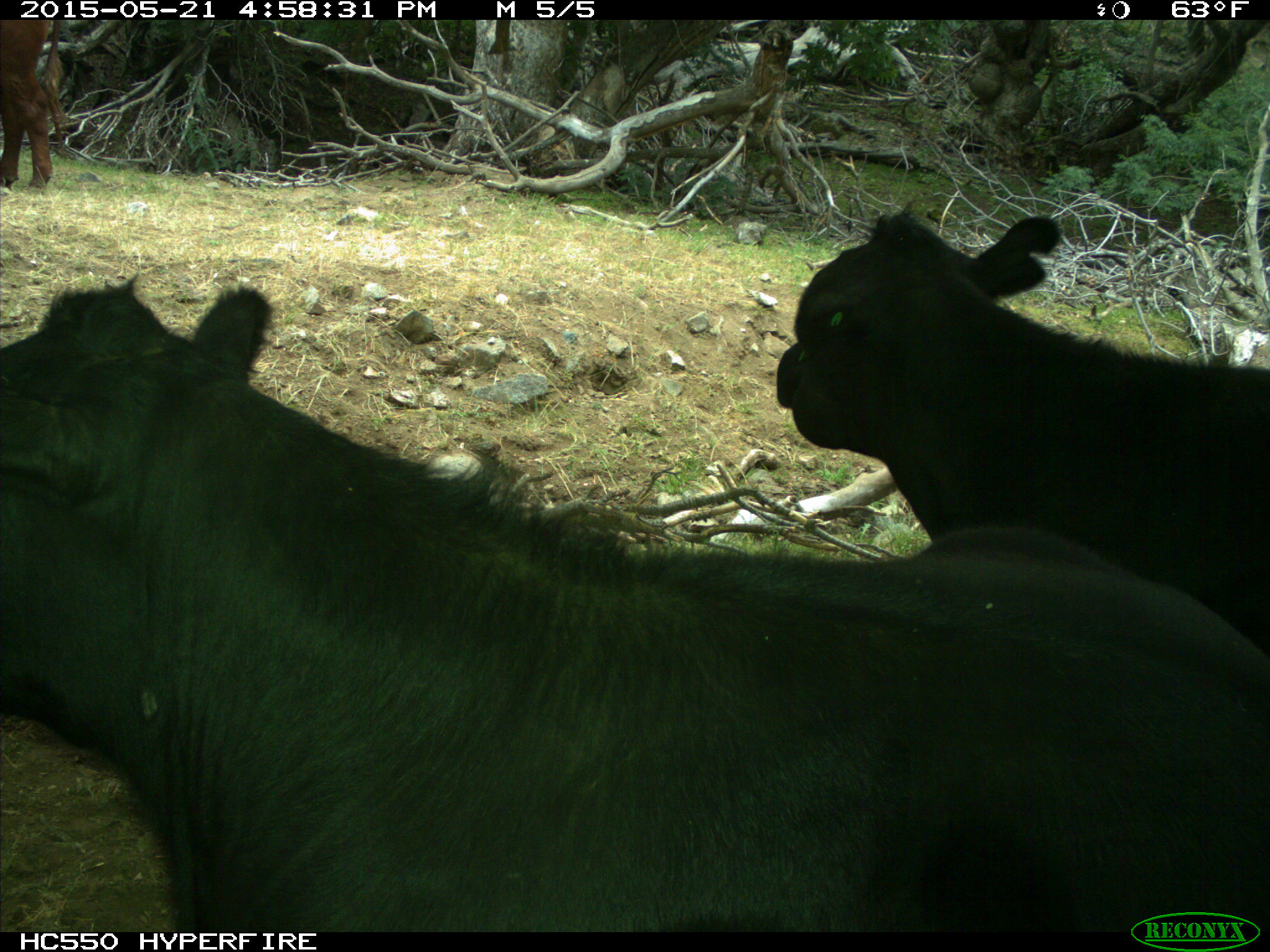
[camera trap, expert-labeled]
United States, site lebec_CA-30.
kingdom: Animalia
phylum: Chordata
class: Mammalia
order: Artiodactyla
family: Bovidae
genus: Bos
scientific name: Bos taurus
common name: domestic cow